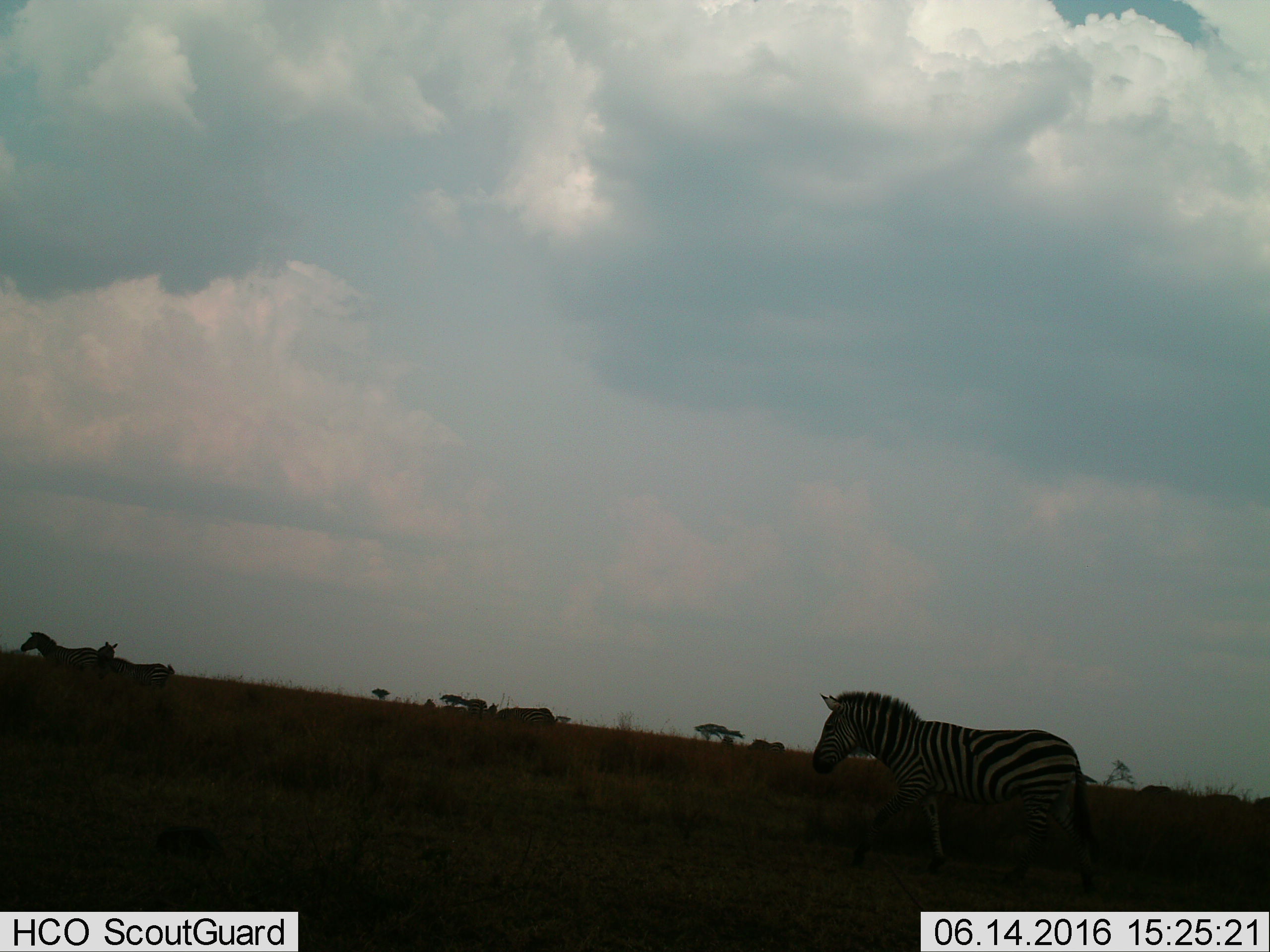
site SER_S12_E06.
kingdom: Animalia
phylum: Chordata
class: Mammalia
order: Perissodactyla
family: Equidae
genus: Equus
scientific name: Equus quagga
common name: plains zebra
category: zebraplains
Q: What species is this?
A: Zebraplains (plains zebra) (Equus quagga).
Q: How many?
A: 5.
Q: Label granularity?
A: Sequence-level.